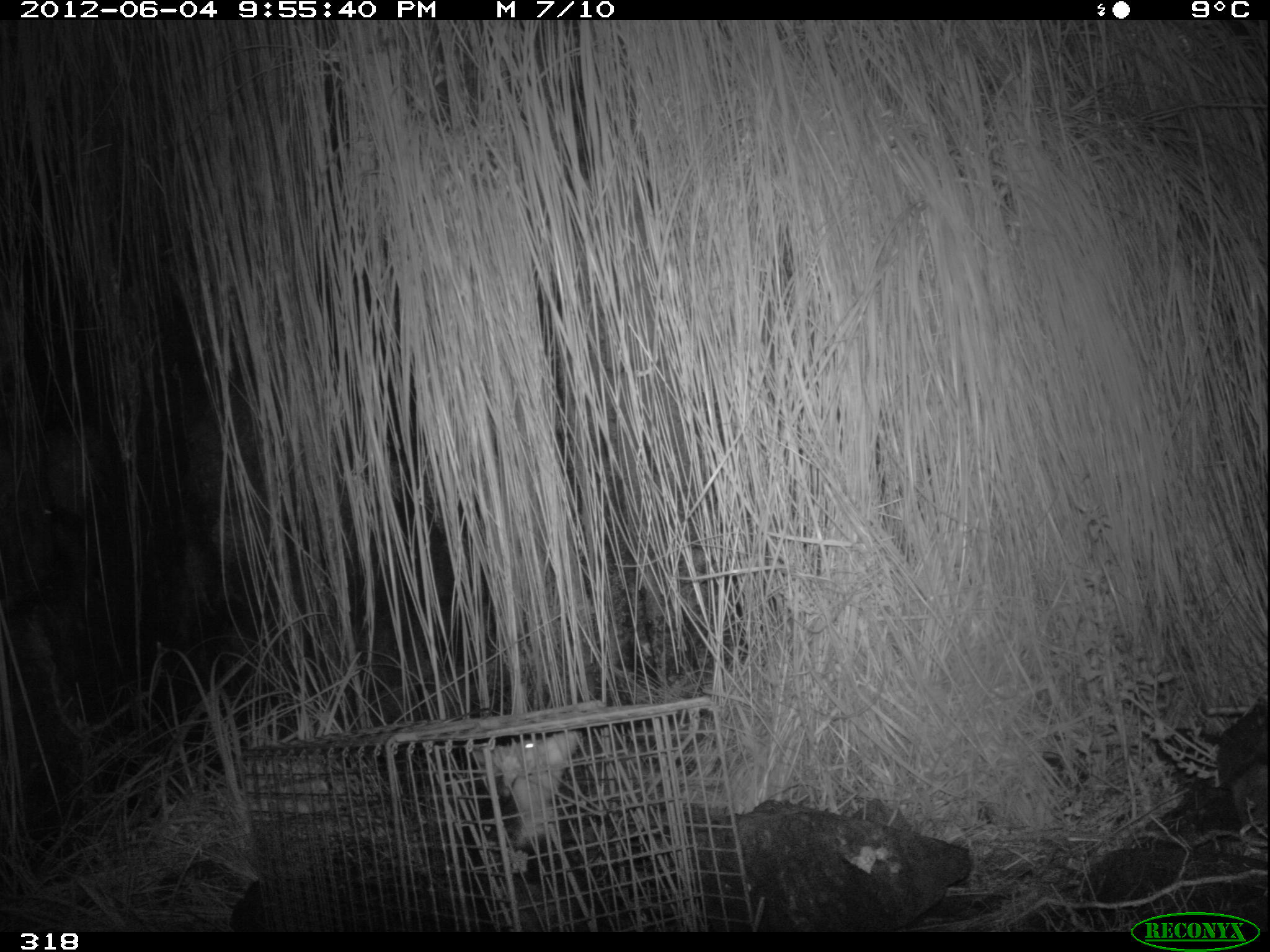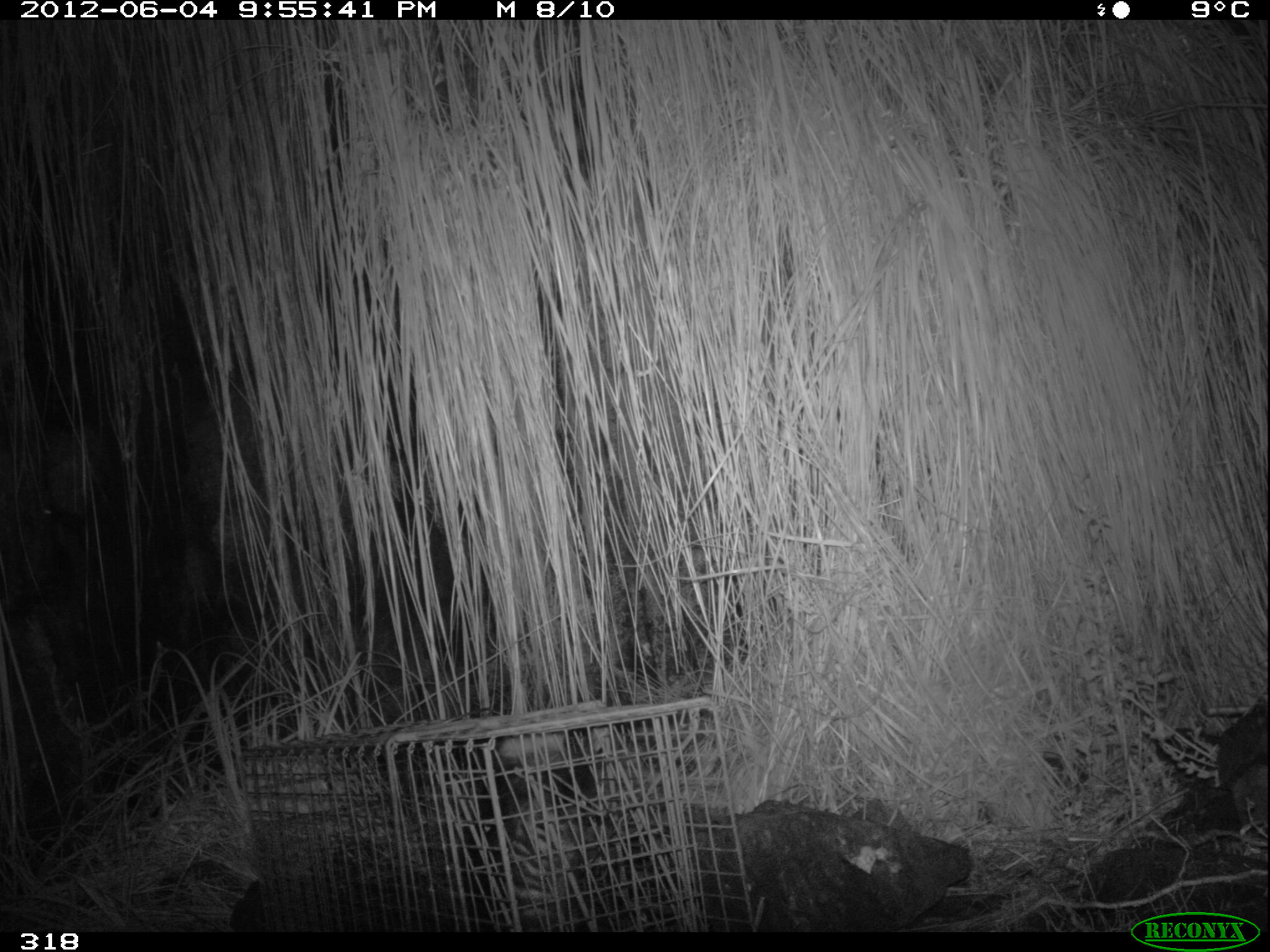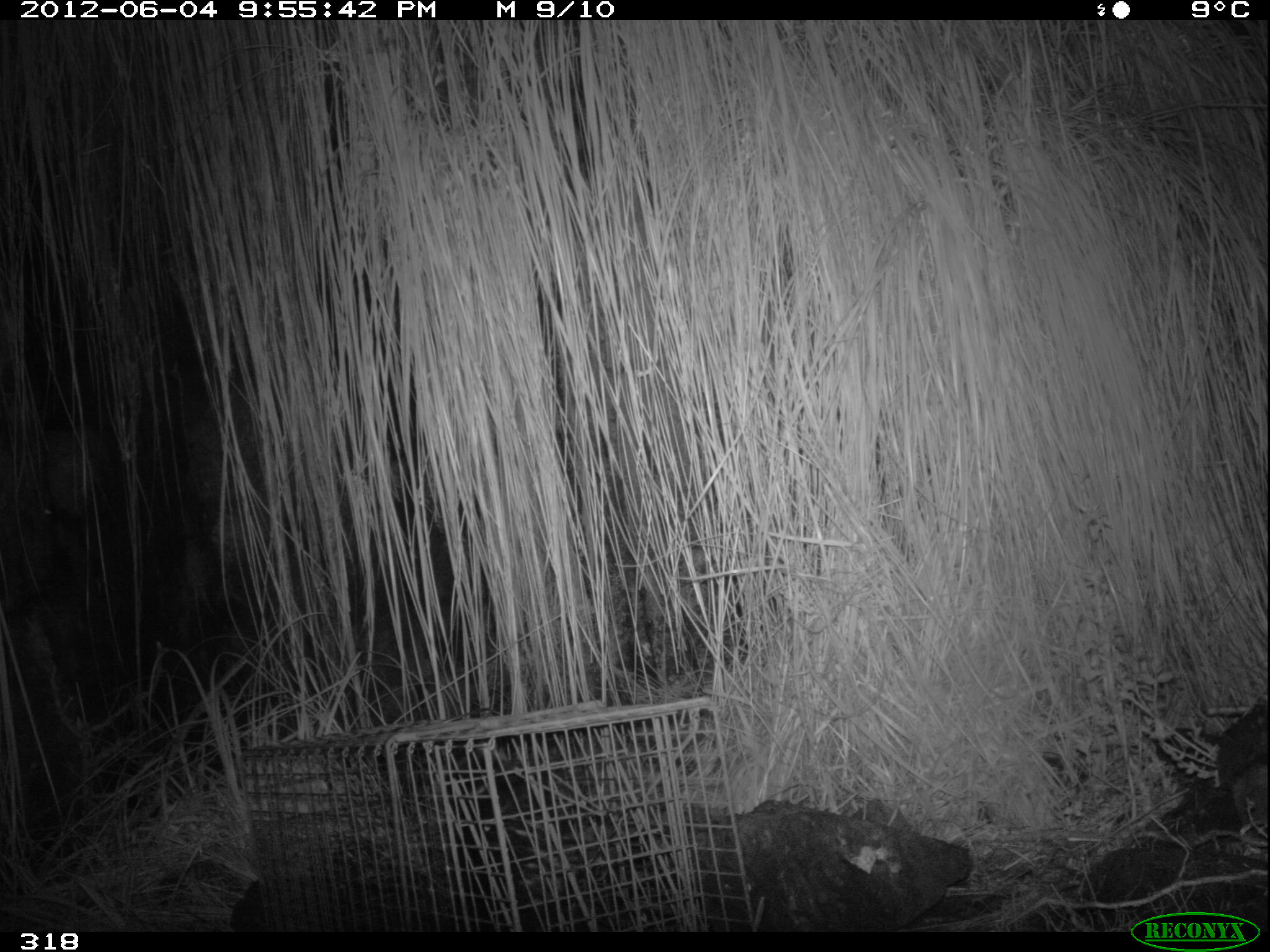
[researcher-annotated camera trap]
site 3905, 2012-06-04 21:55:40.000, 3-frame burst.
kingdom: Animalia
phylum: Chordata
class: Mammalia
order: Didelphimorphia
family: Didelphidae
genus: Didelphis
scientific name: Didelphis pernigra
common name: andean white-eared opossum